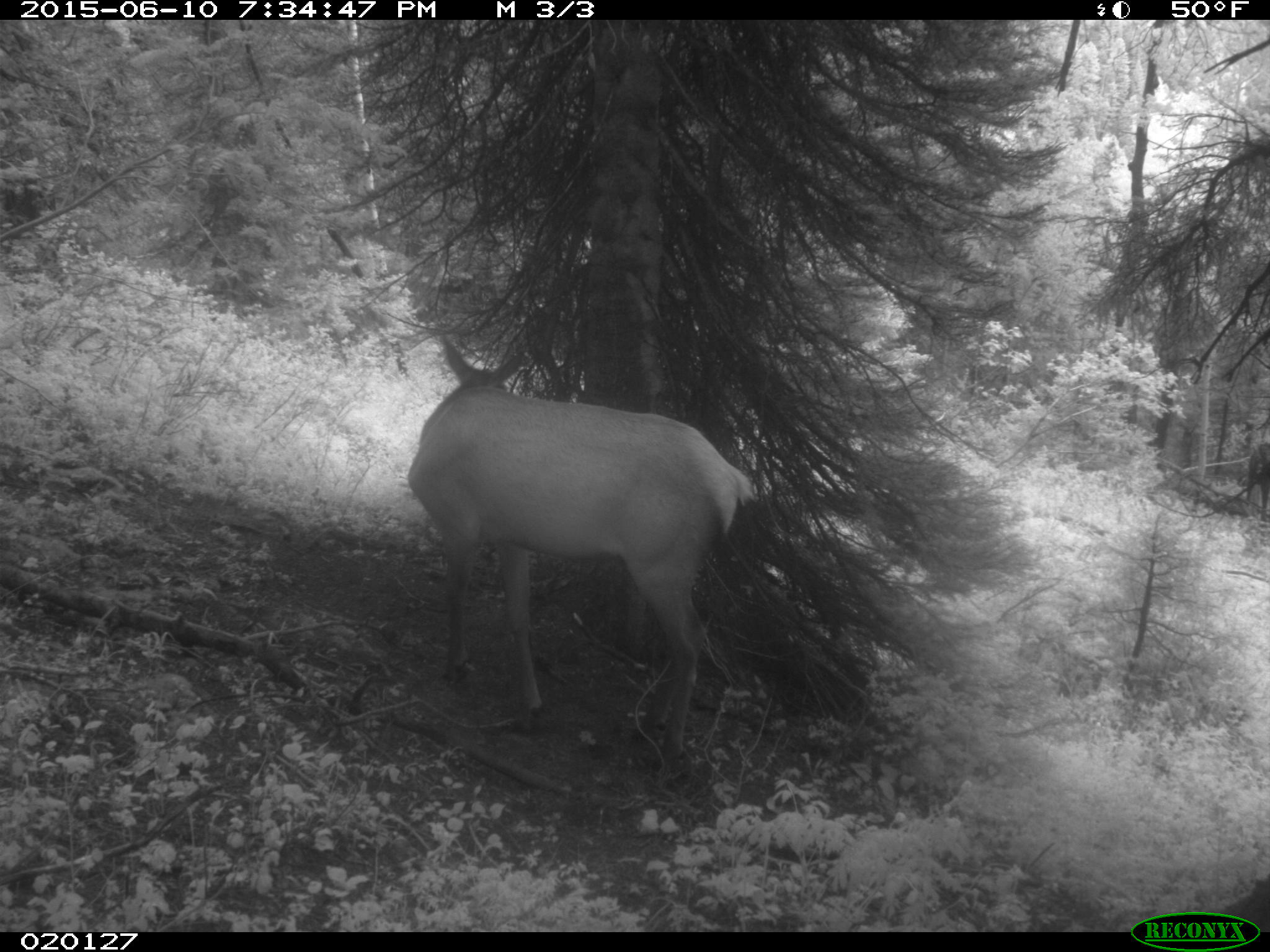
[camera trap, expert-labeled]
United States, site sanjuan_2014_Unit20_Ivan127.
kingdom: Animalia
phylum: Chordata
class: Mammalia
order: Artiodactyla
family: Cervidae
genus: Cervus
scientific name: Cervus elaphus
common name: red deer